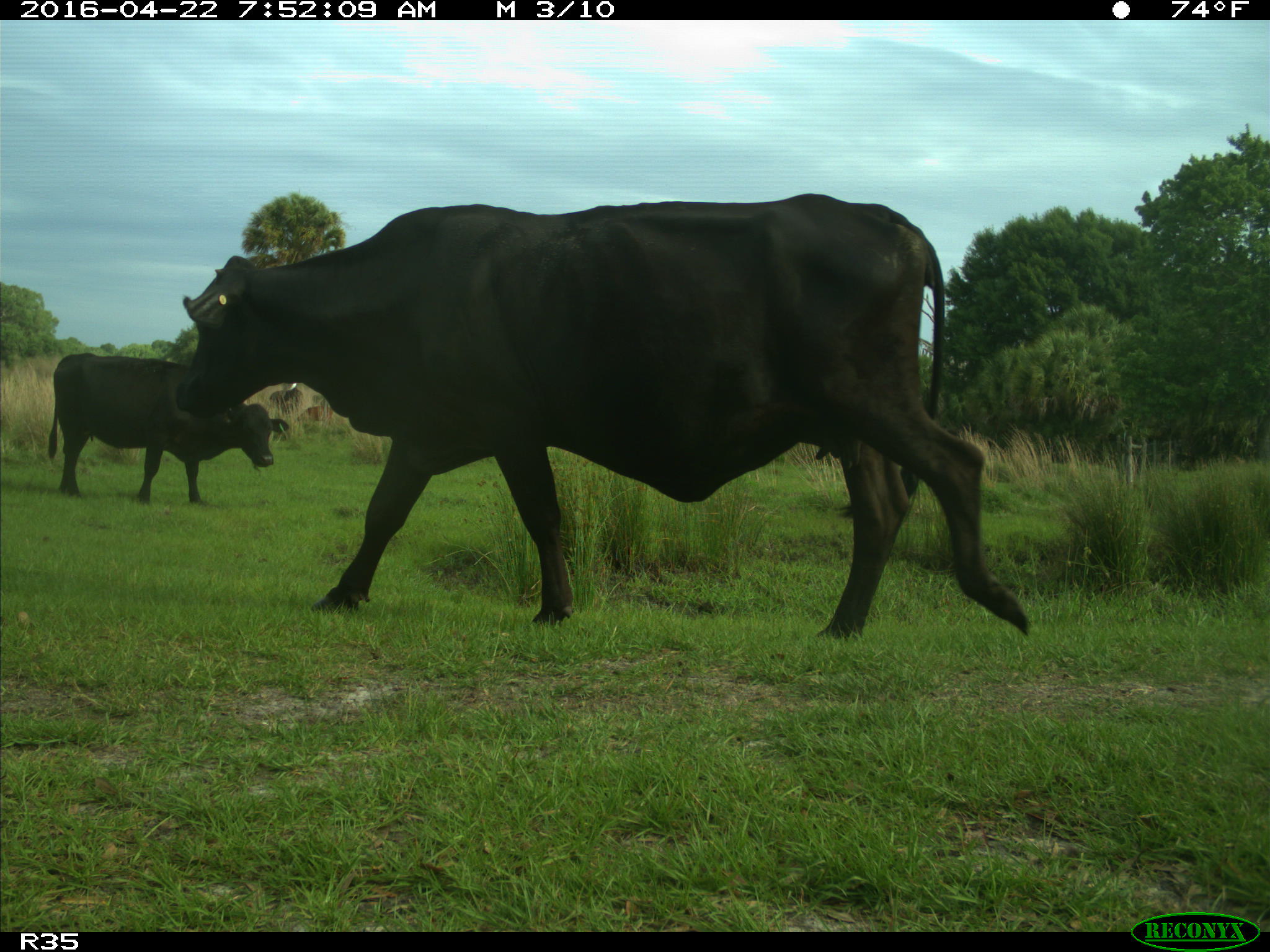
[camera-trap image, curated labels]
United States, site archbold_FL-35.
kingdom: Animalia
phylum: Chordata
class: Mammalia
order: Artiodactyla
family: Bovidae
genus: Bos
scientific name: Bos taurus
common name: domestic cow